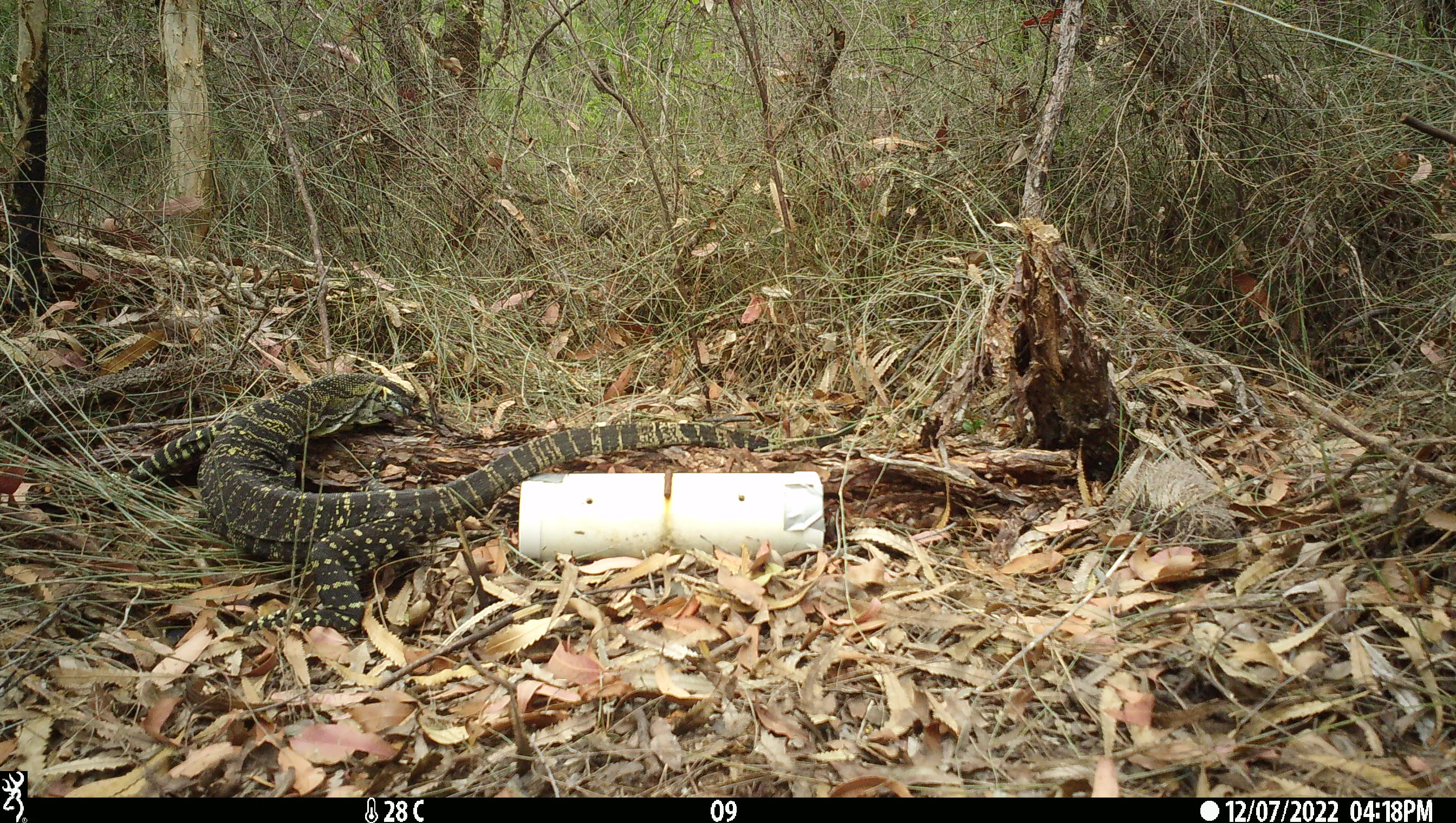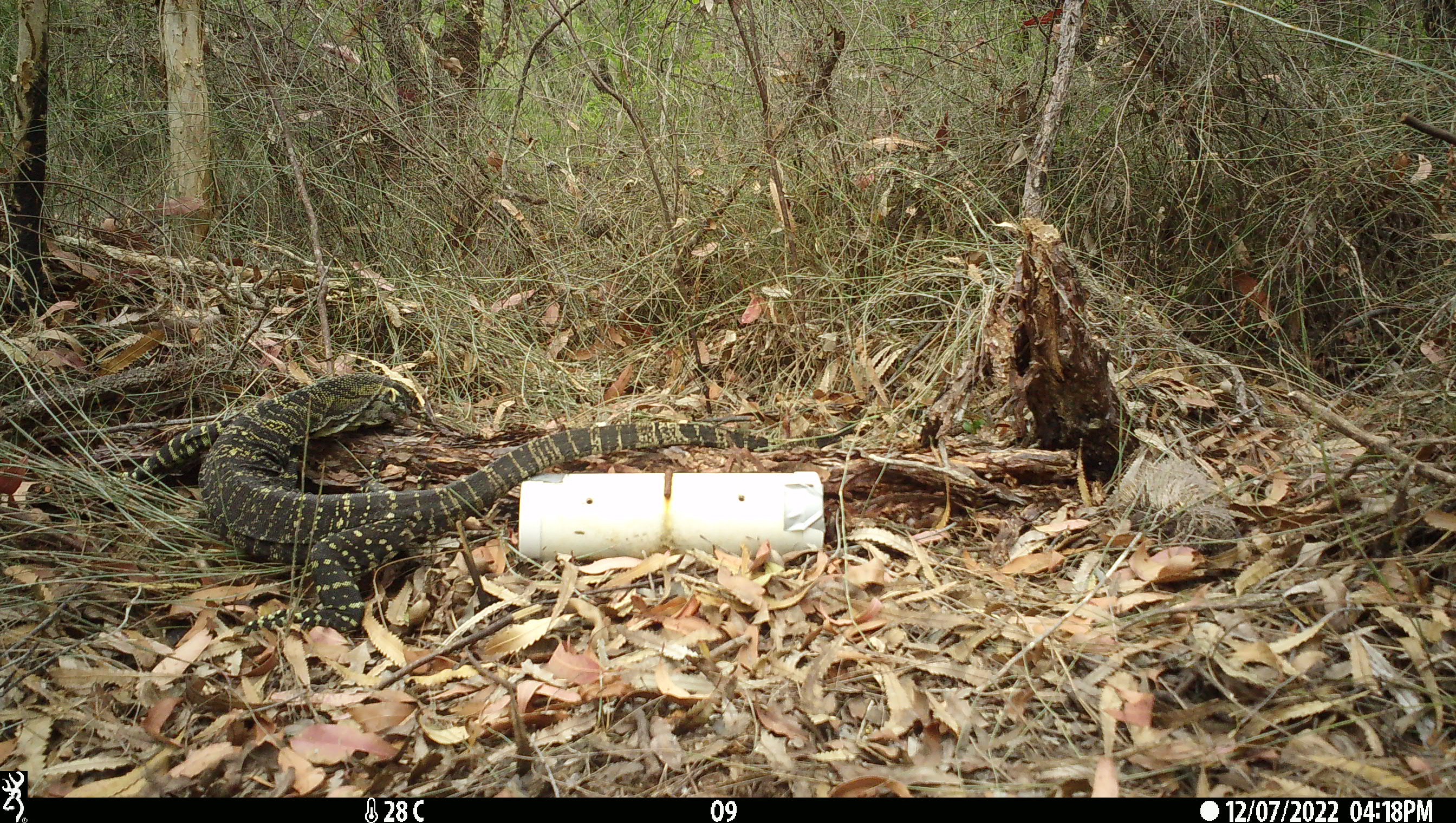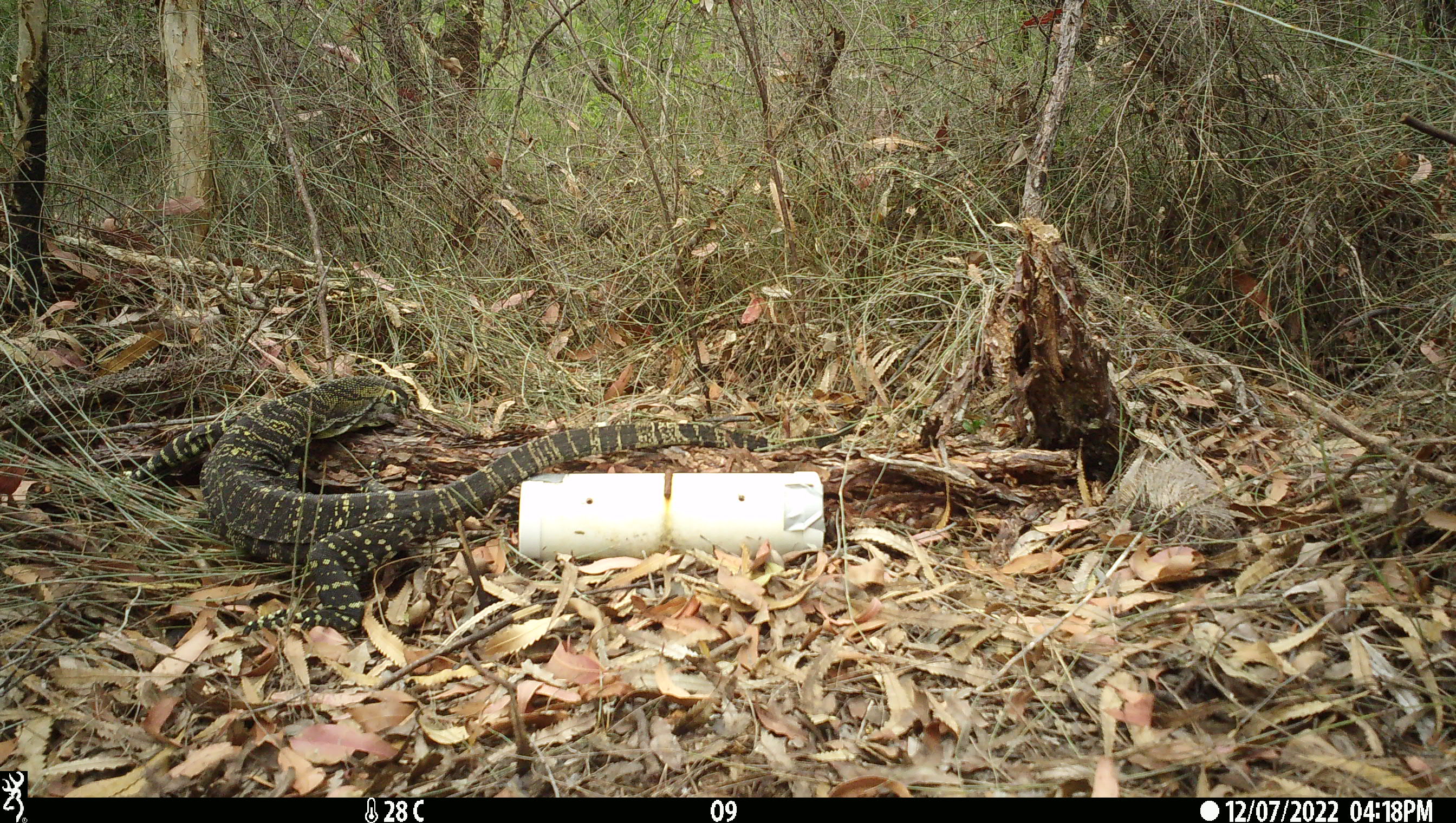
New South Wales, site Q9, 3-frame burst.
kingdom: Animalia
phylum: Chordata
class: Reptilia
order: Squamata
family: Varanidae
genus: Varanus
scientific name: Varanus varius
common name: lace monitor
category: goanna